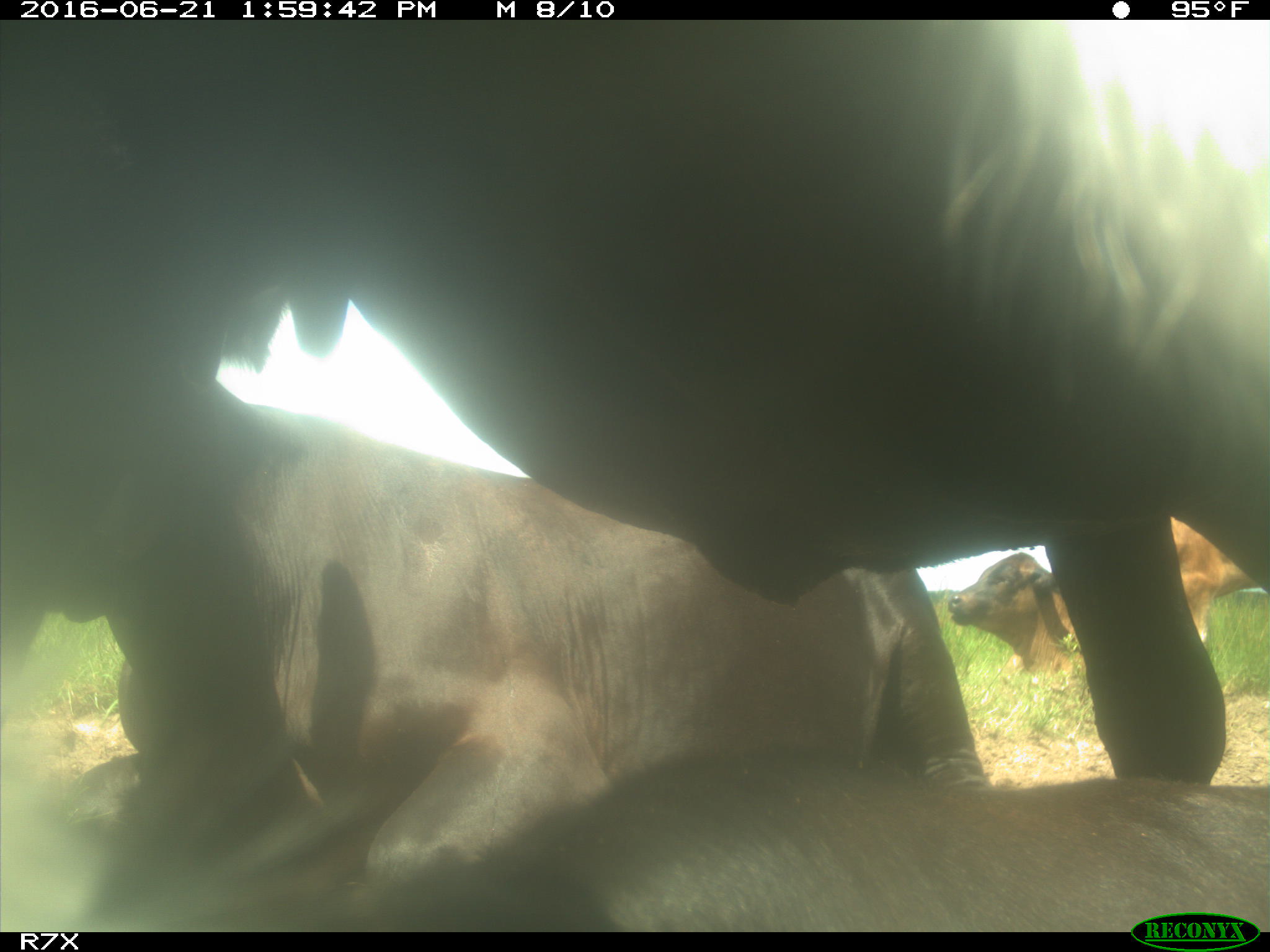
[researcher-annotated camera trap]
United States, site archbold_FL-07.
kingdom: Animalia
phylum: Chordata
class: Mammalia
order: Artiodactyla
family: Bovidae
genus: Bos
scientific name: Bos taurus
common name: domestic cow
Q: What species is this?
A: Bos taurus (domestic cow).